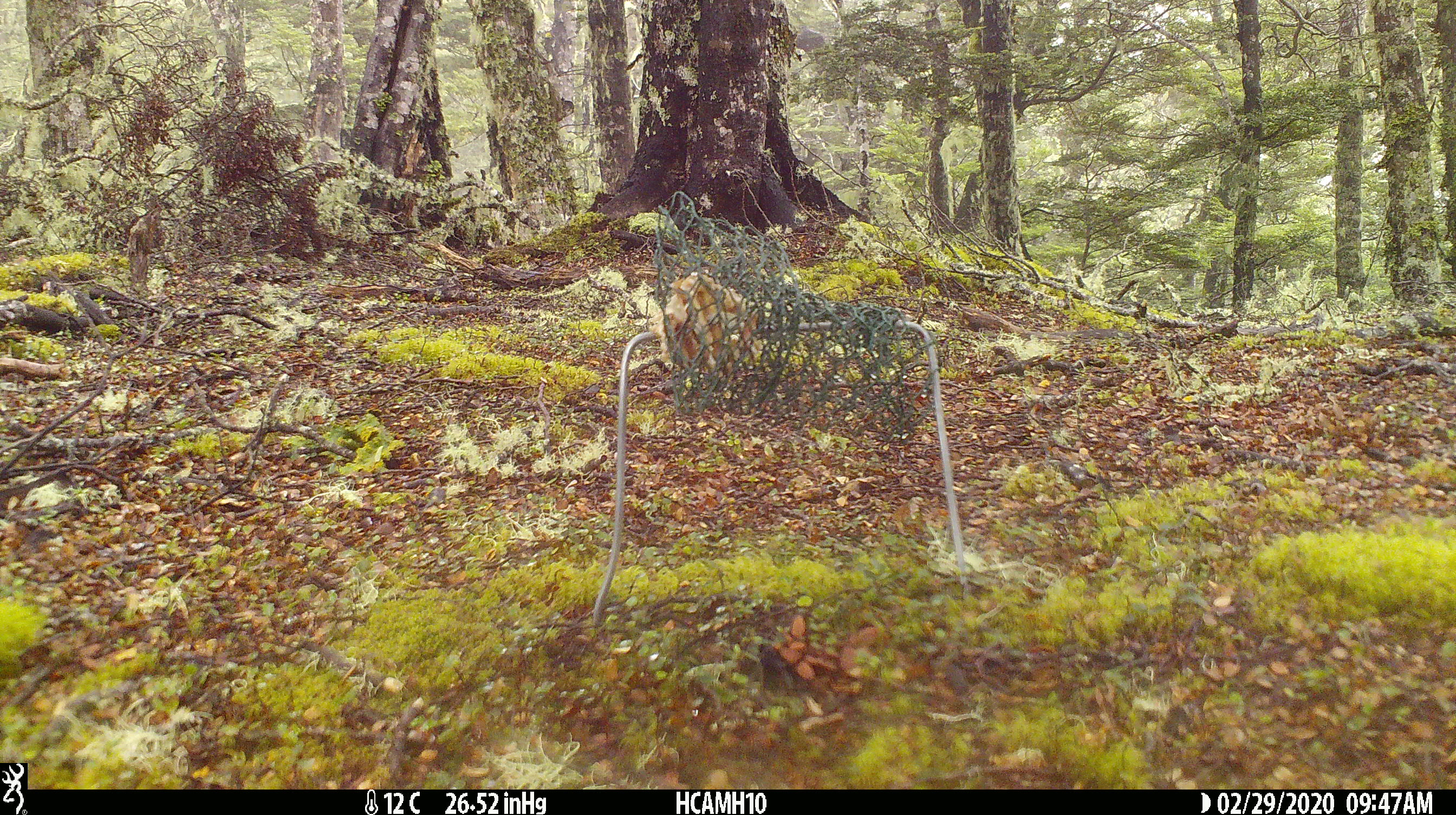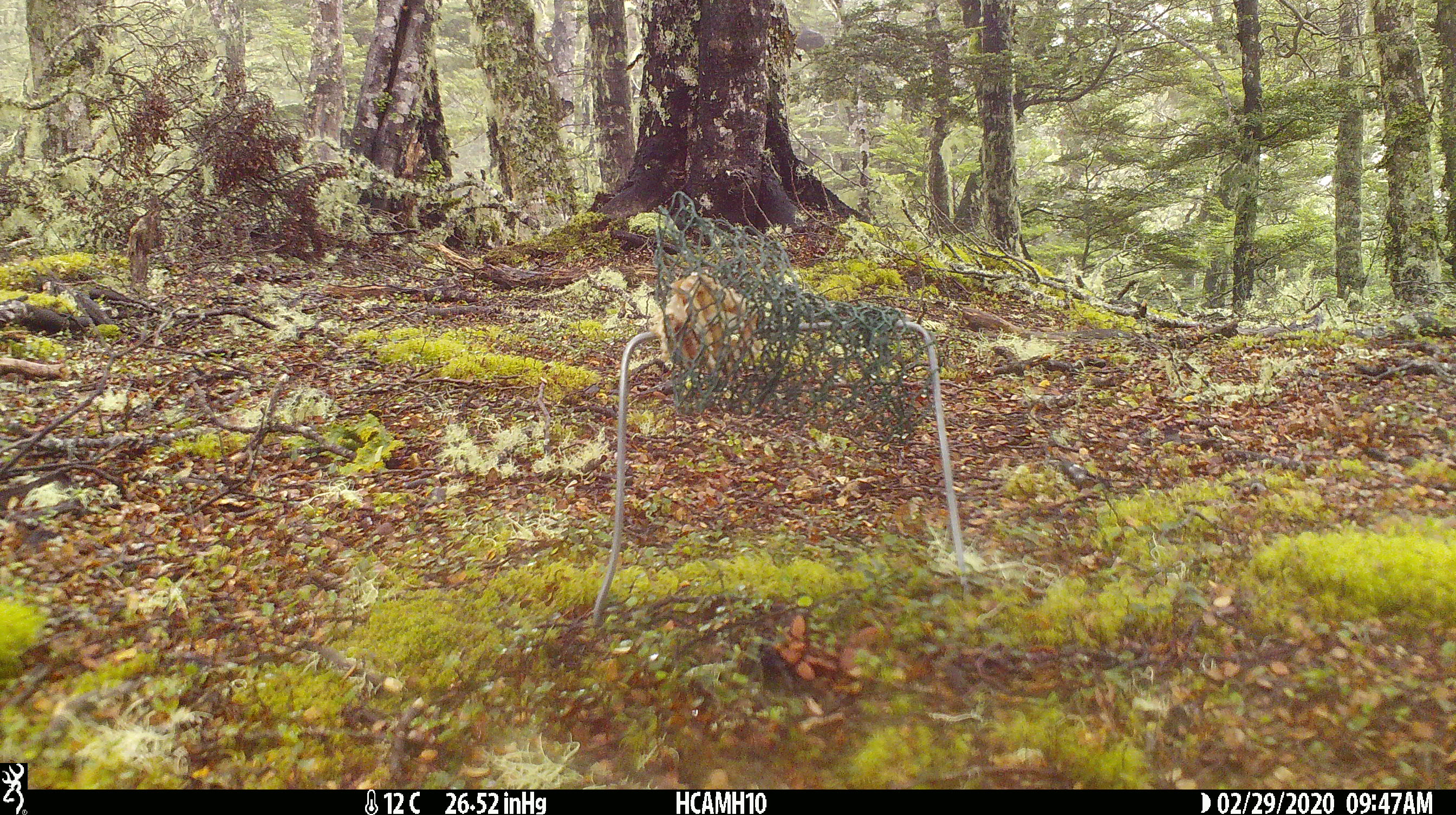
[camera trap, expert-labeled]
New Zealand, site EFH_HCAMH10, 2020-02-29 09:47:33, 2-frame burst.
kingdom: Animalia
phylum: Chordata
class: Mammalia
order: Rodentia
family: Muridae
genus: Mus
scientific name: Mus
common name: mouse